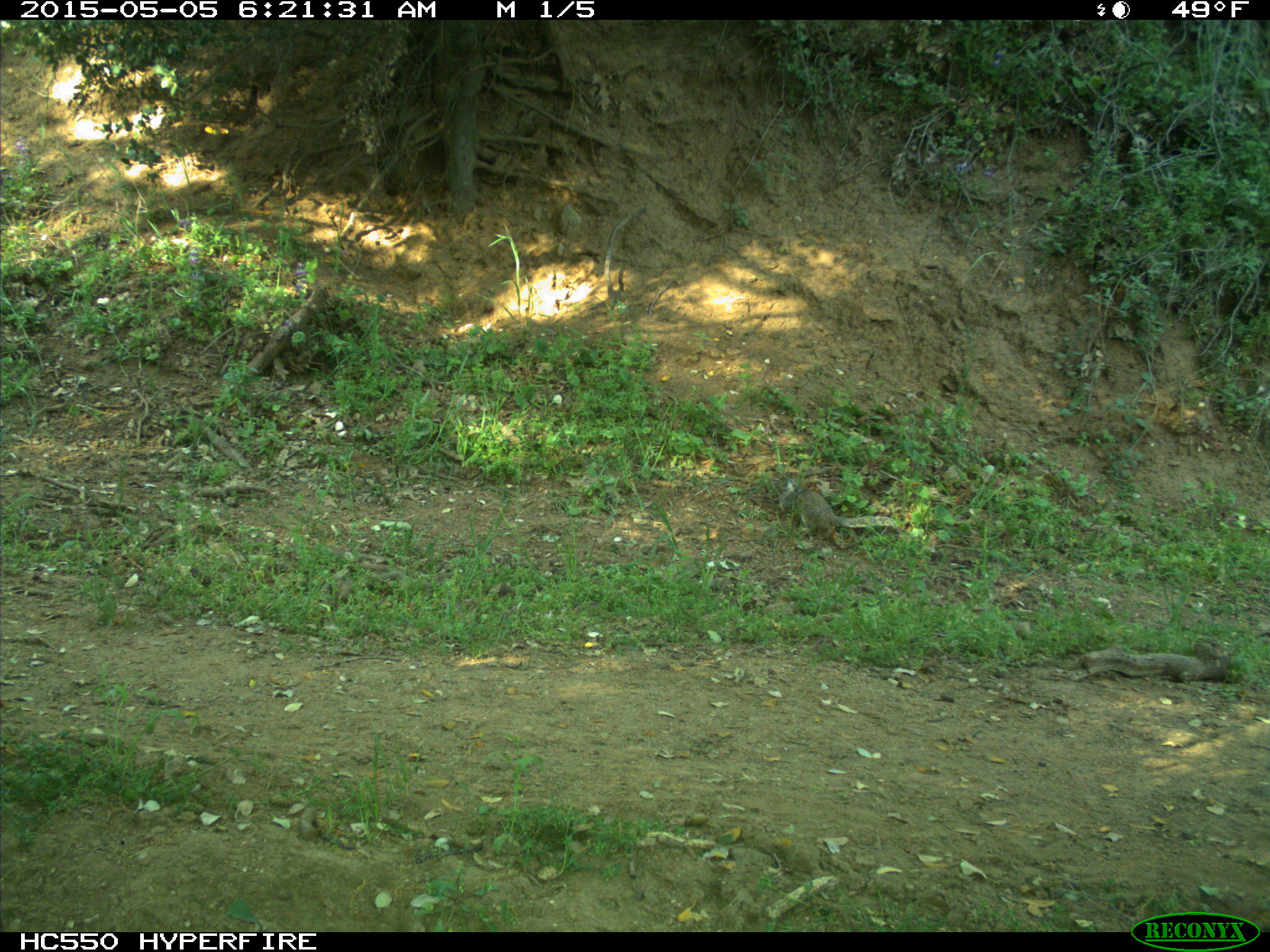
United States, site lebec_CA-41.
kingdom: Animalia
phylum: Chordata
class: Mammalia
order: Rodentia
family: Sciuridae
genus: Otospermophilus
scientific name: Otospermophilus beecheyi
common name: california ground squirrel